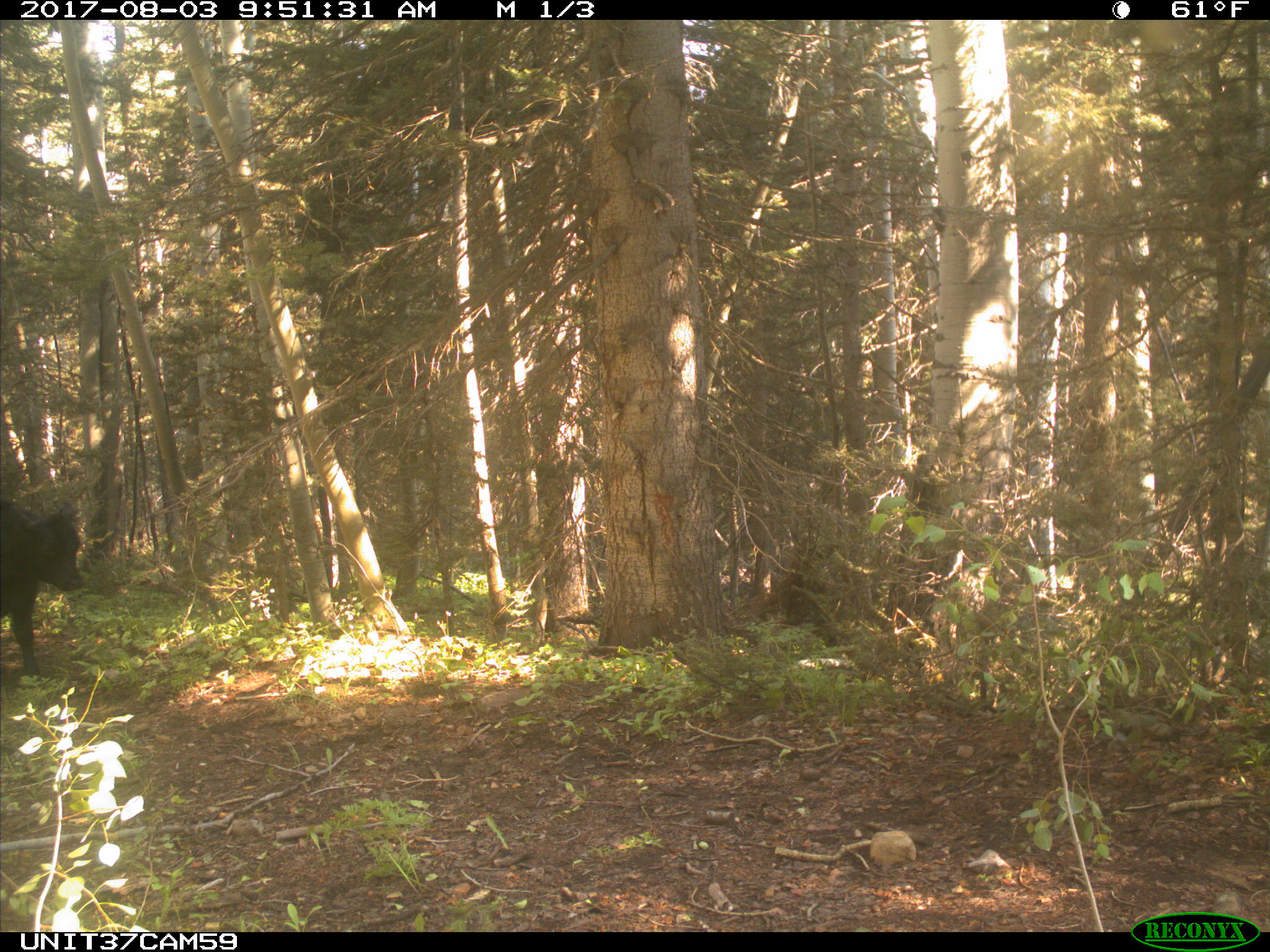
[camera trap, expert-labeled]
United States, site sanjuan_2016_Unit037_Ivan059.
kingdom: Animalia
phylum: Chordata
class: Mammalia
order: Artiodactyla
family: Bovidae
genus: Bos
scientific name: Bos taurus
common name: domestic cow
Bos taurus (domestic cow).